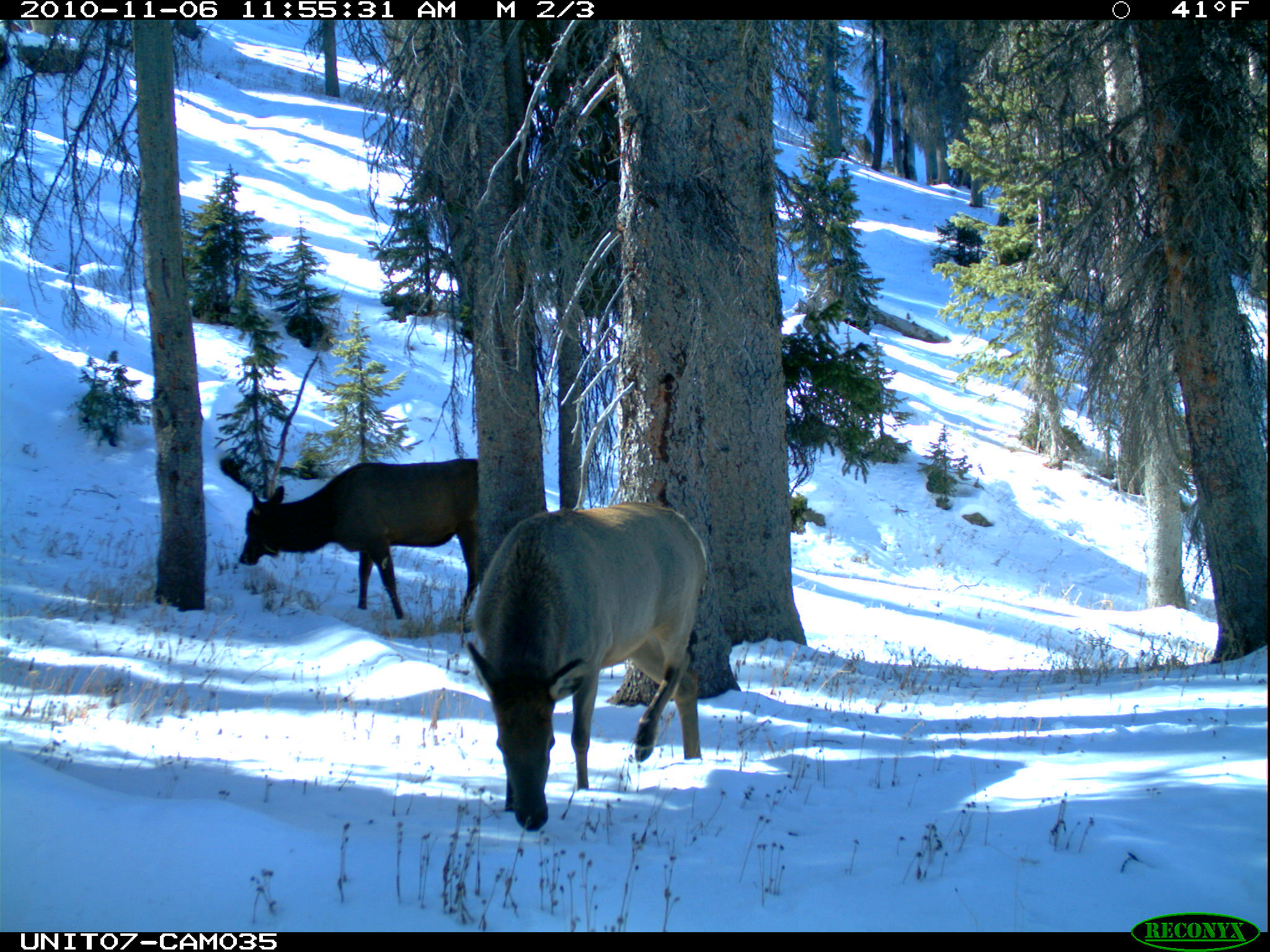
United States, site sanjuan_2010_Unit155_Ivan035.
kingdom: Animalia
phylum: Chordata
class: Mammalia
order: Artiodactyla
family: Cervidae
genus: Cervus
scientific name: Cervus elaphus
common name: red deer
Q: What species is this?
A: Cervus elaphus (red deer).